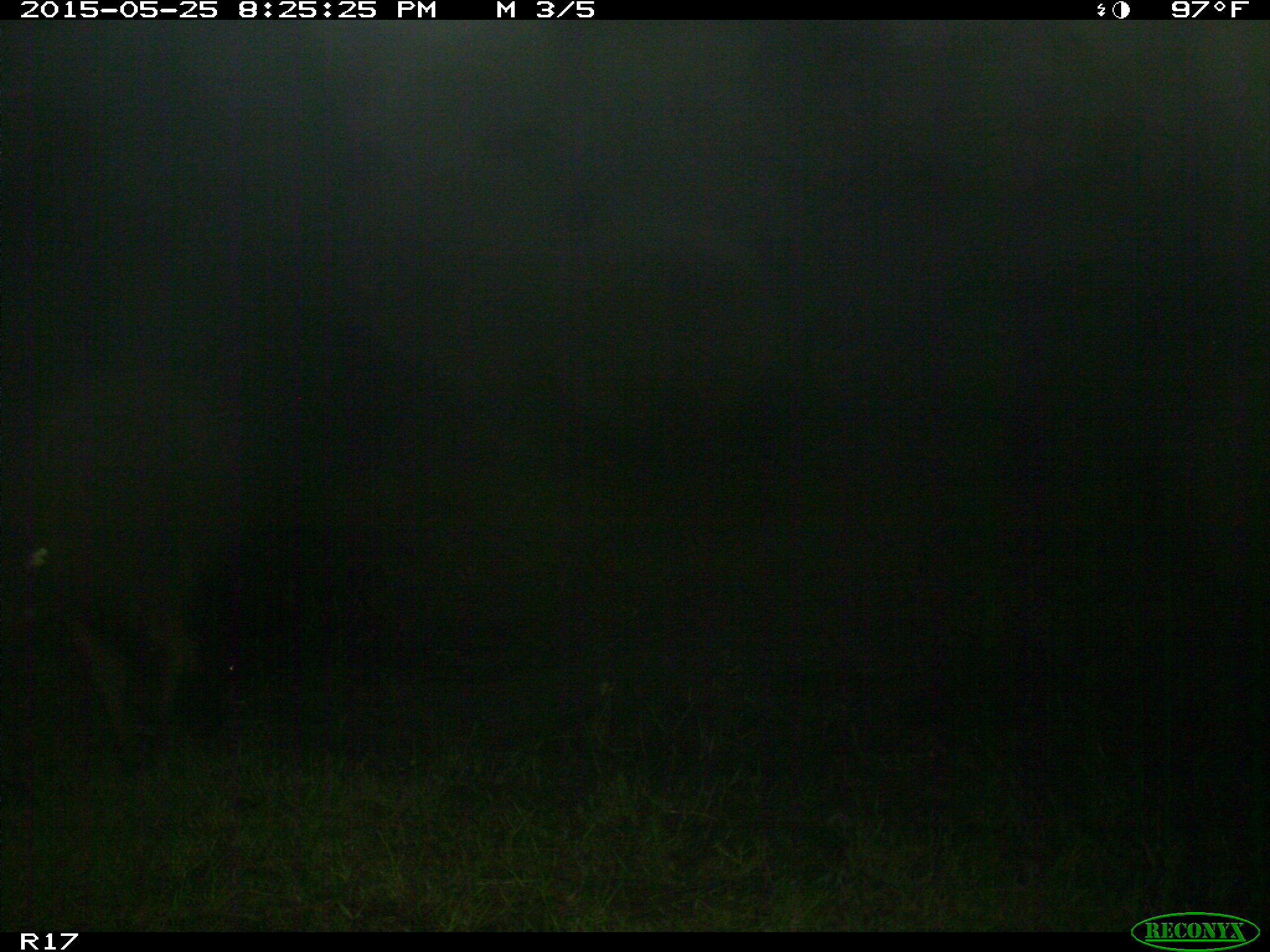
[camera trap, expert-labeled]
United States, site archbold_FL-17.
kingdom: Animalia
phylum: Chordata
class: Mammalia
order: Artiodactyla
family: Bovidae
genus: Bos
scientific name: Bos taurus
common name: domestic cow